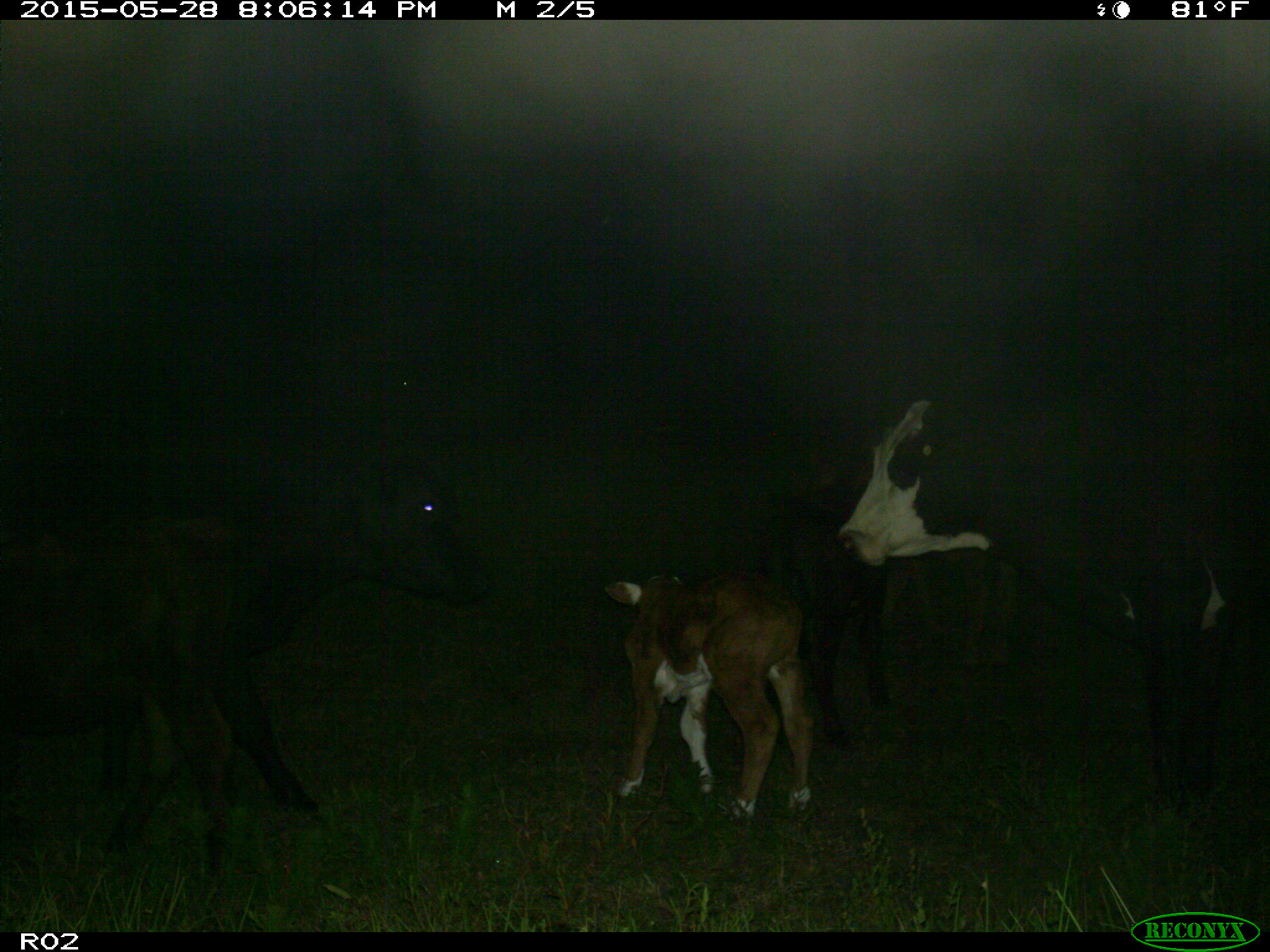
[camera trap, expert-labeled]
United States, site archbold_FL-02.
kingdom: Animalia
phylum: Chordata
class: Mammalia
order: Artiodactyla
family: Bovidae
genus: Bos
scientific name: Bos taurus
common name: domestic cow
Bos taurus (domestic cow).